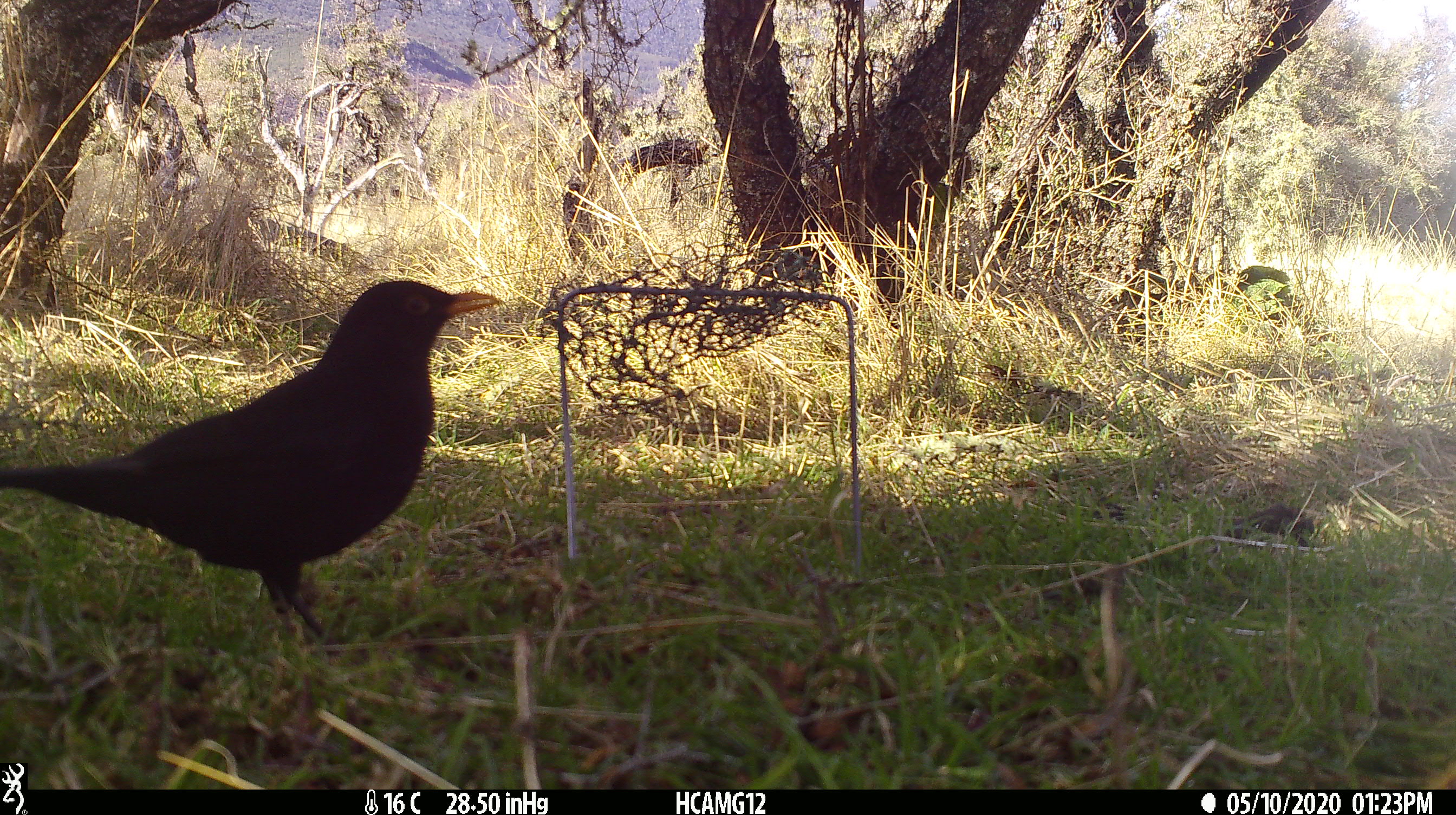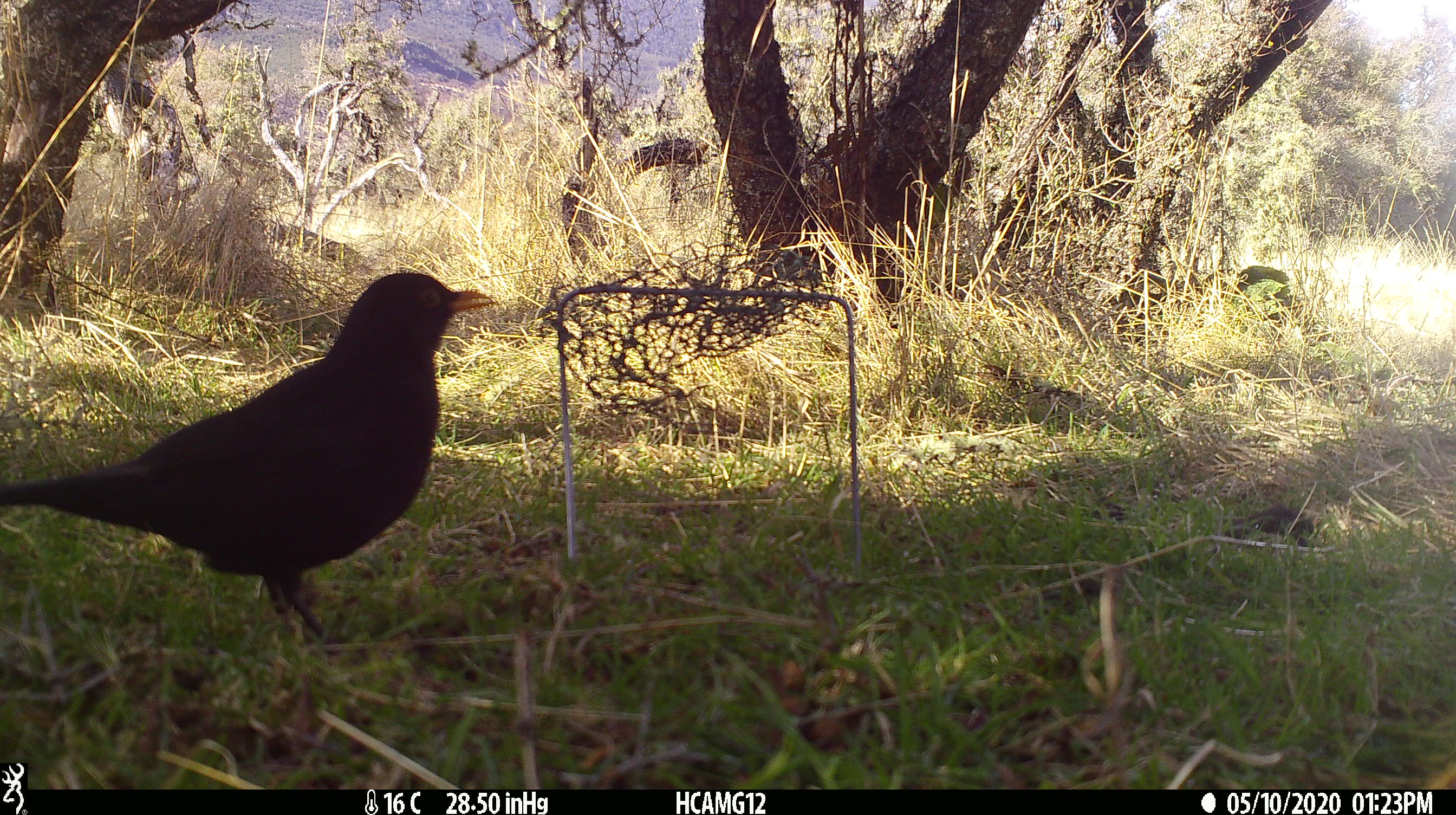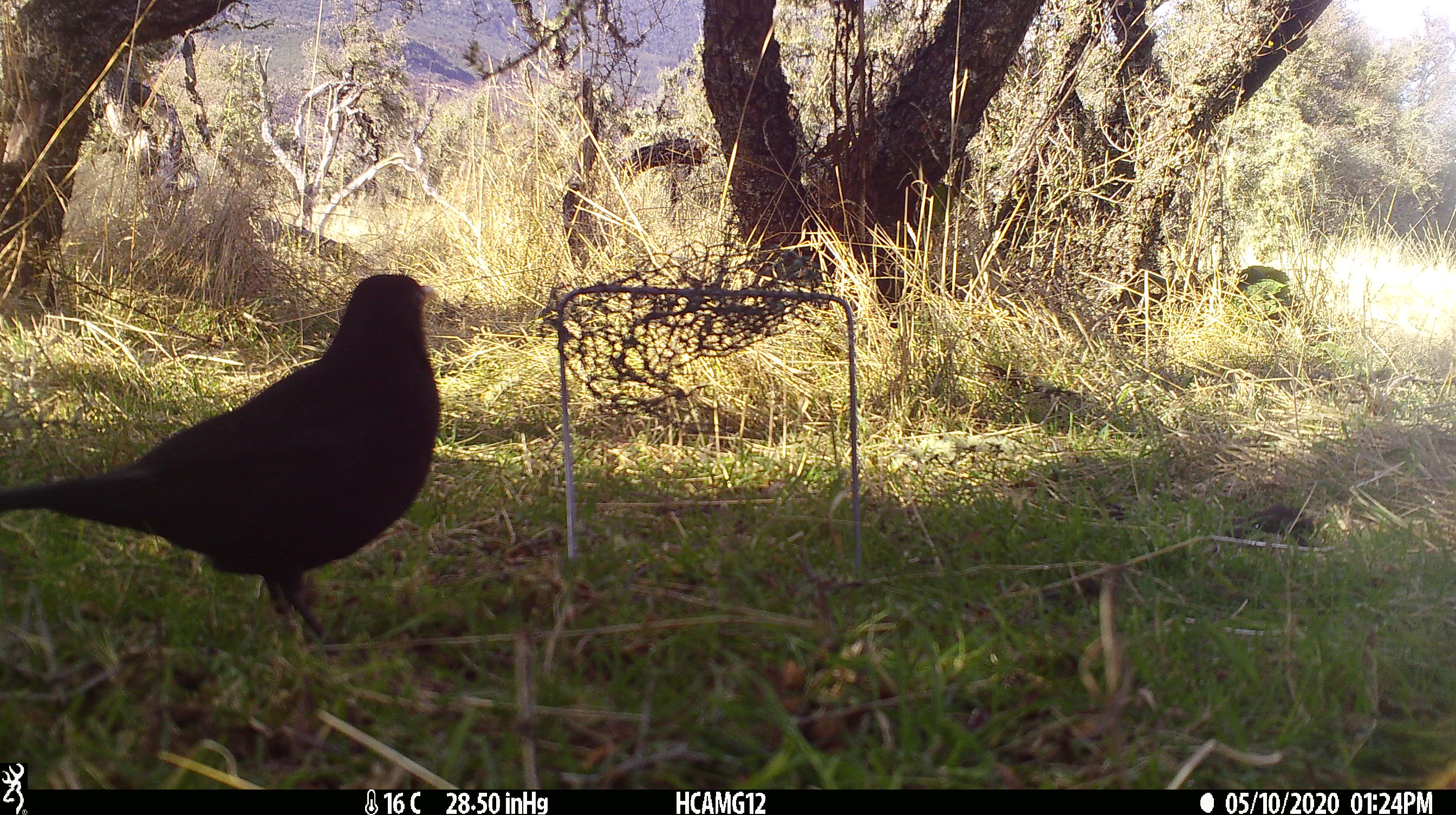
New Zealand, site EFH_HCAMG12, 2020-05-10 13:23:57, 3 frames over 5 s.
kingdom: Animalia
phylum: Chordata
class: Aves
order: Passeriformes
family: Turdidae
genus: Turdus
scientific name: Turdus merula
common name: eurasian blackbird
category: blackbird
Blackbird (eurasian blackbird) (Turdus merula).